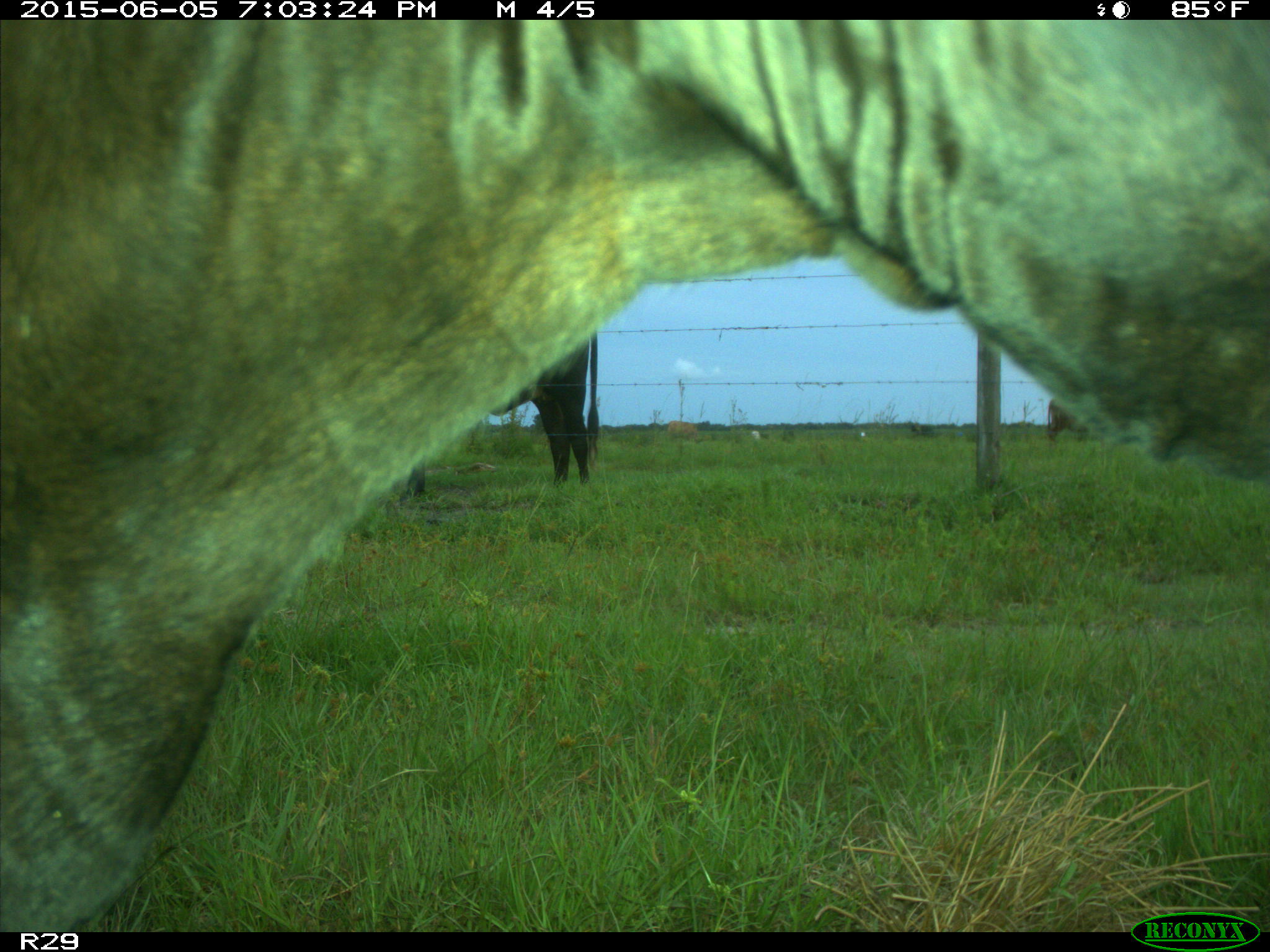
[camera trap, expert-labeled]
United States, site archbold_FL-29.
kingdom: Animalia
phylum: Chordata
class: Mammalia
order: Artiodactyla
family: Bovidae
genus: Bos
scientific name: Bos taurus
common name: domestic cow